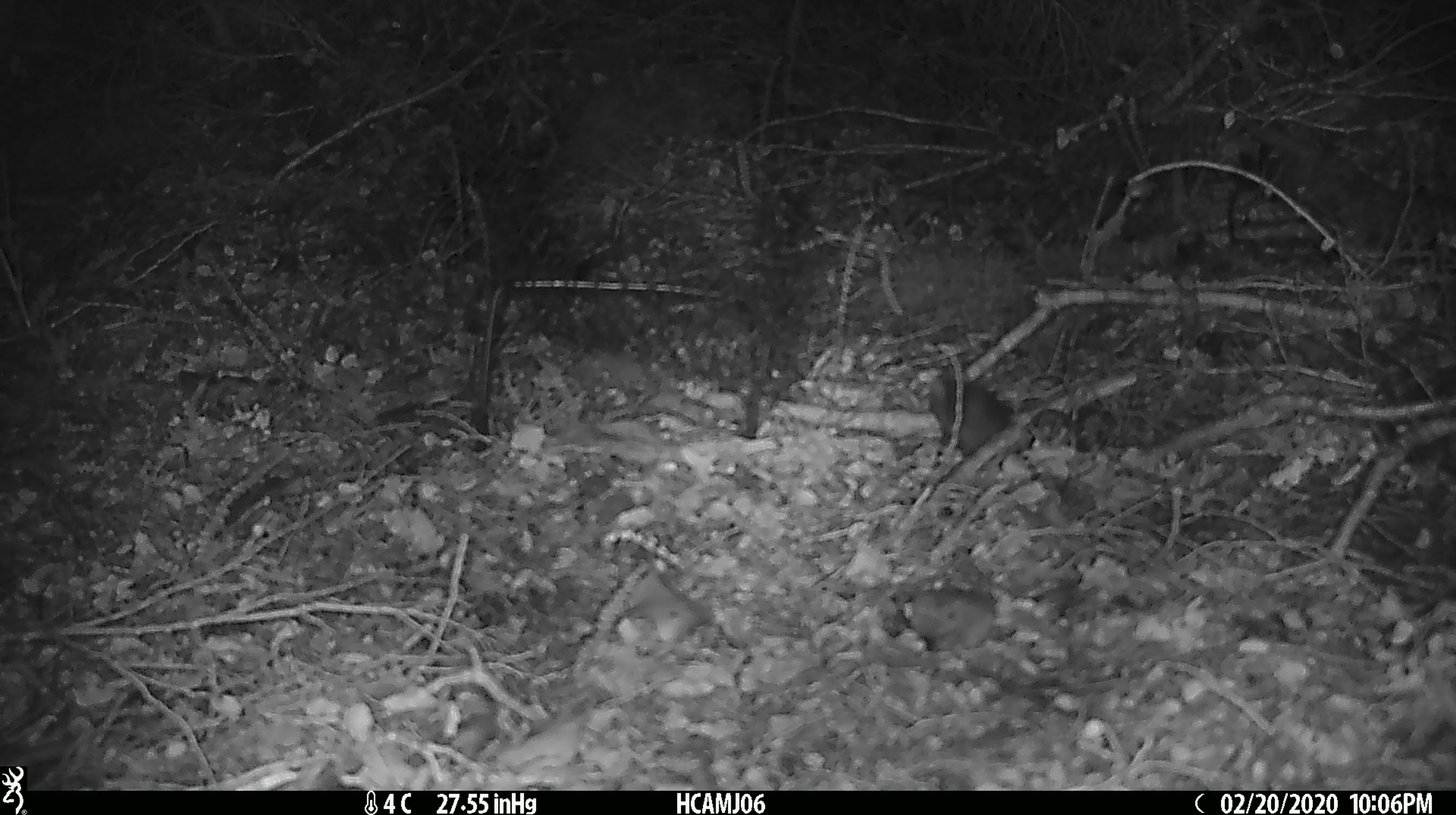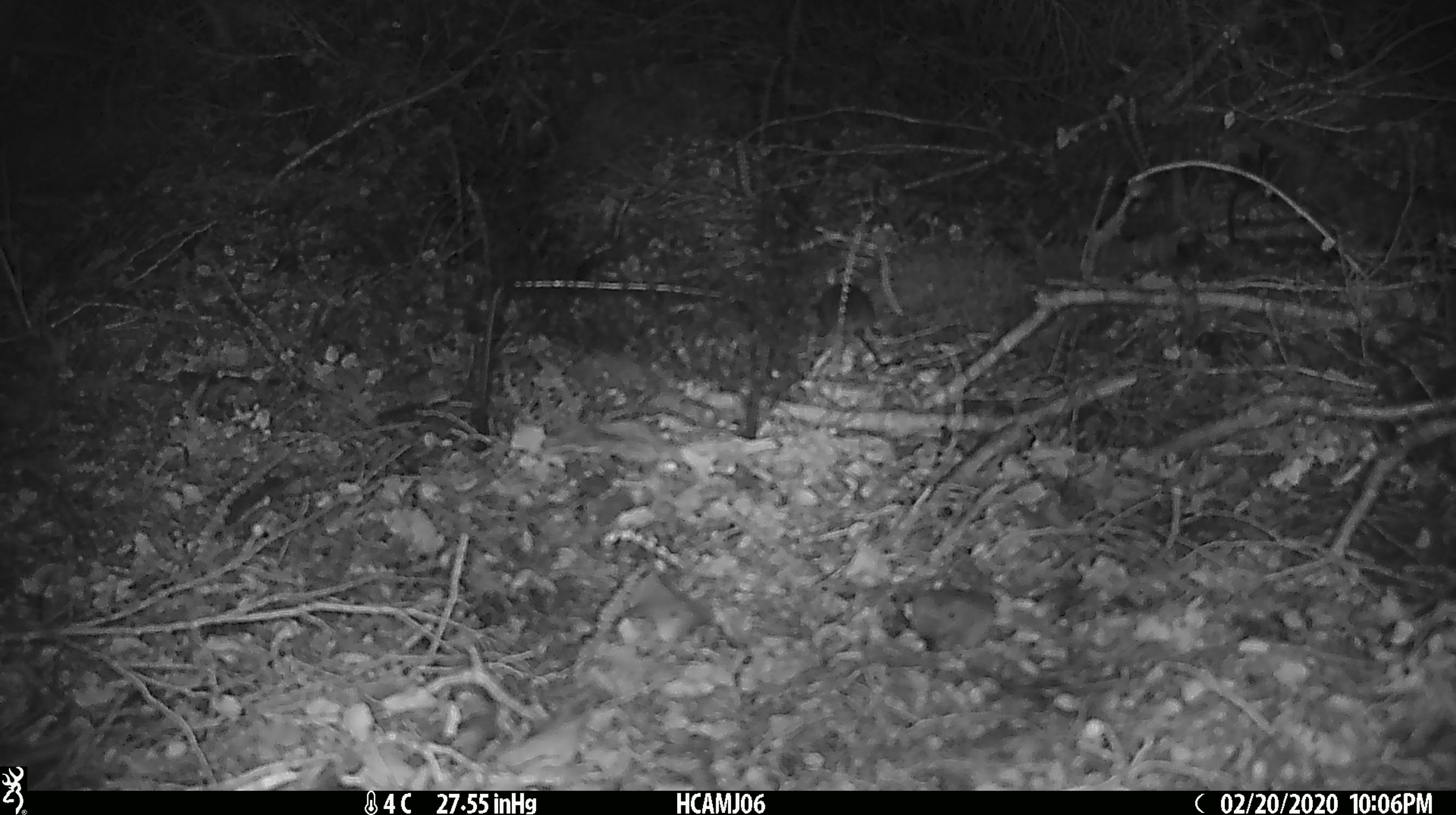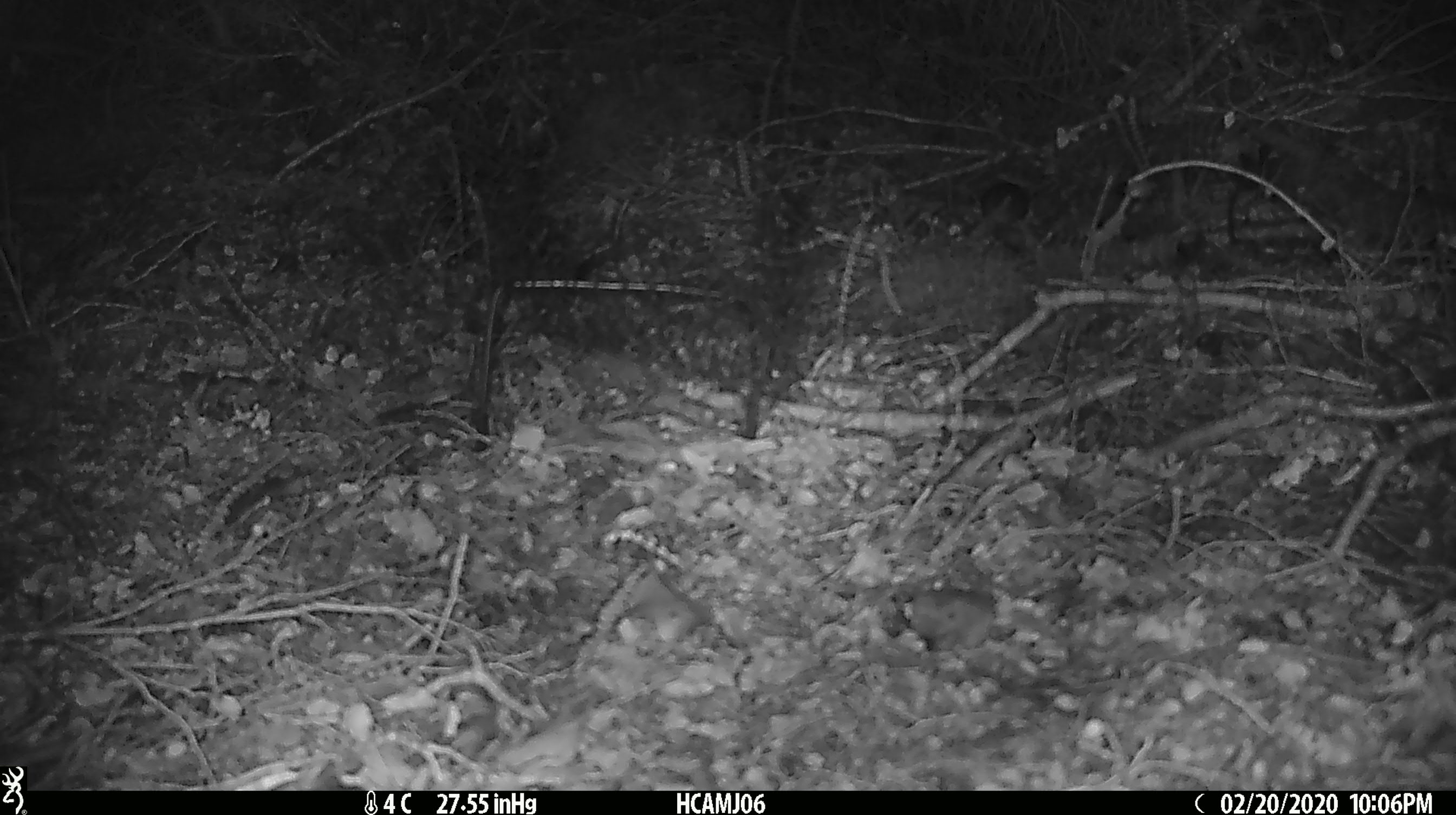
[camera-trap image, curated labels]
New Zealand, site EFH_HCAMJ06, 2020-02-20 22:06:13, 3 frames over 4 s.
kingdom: Animalia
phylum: Chordata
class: Mammalia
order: Rodentia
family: Muridae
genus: Mus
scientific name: Mus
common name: mouse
Mouse (Mus).